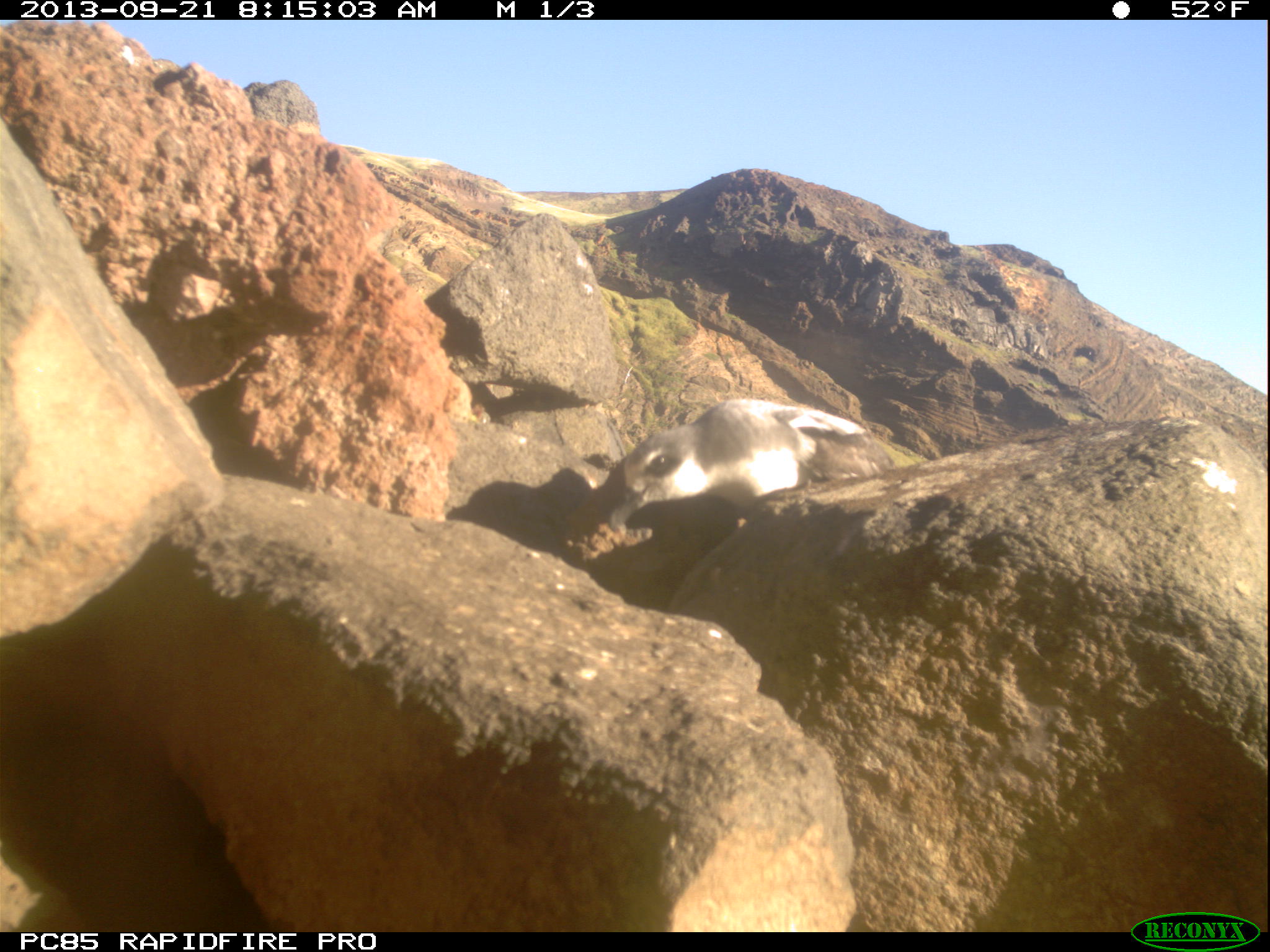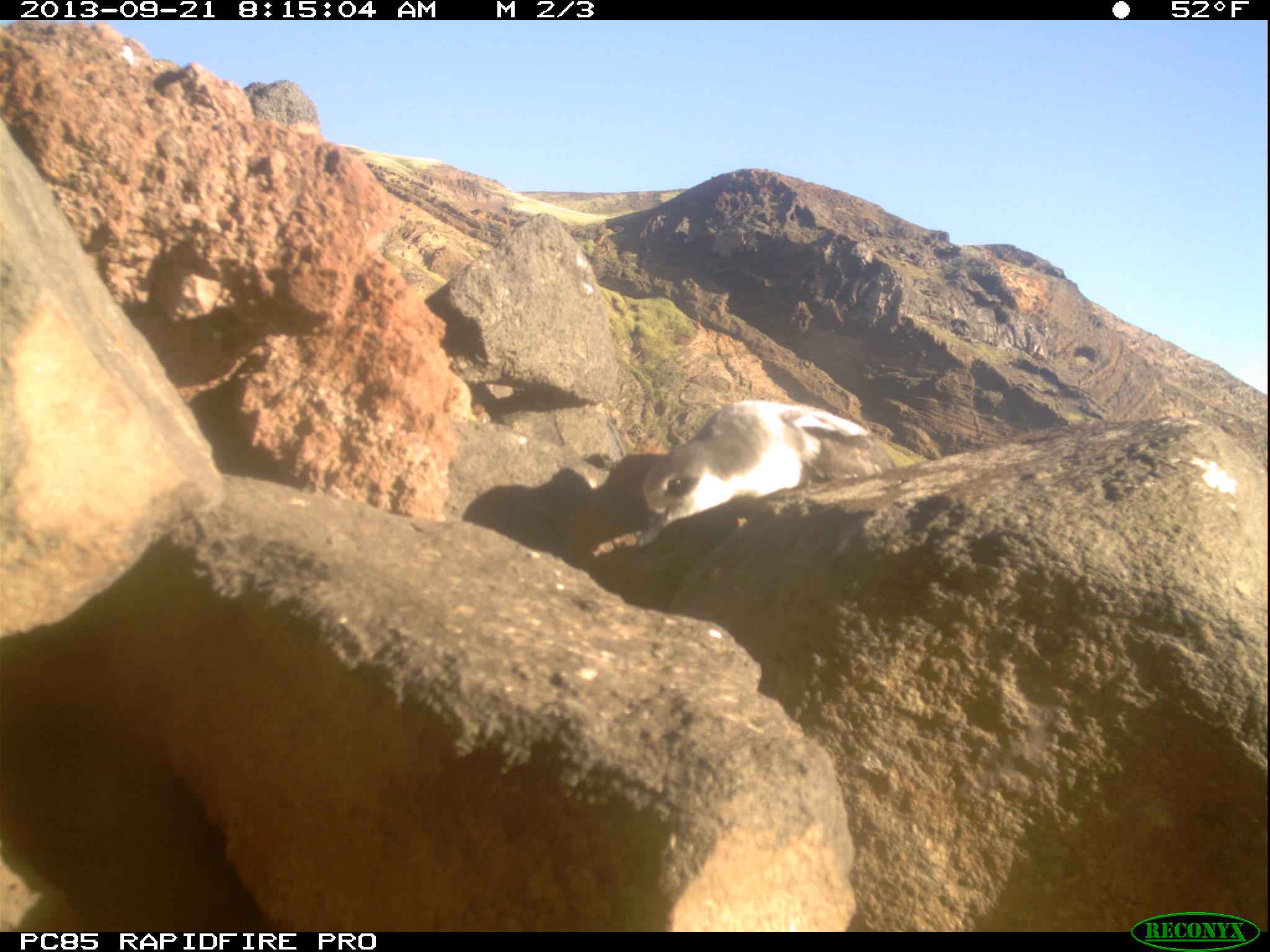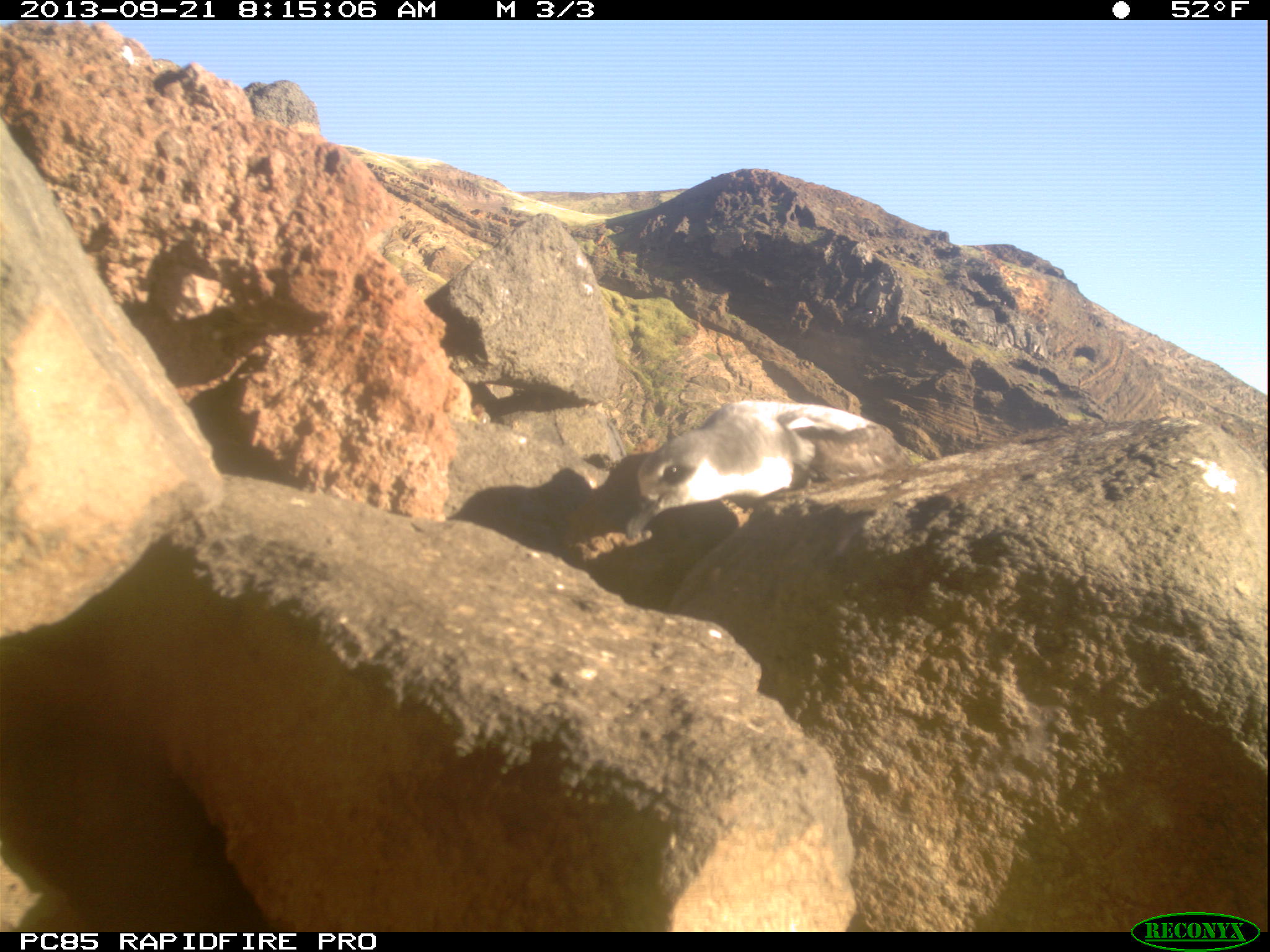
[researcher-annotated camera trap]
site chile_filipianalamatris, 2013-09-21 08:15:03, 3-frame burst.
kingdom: Animalia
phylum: Chordata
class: Aves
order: Procellariiformes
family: Procellariidae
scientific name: Procellariidae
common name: petrel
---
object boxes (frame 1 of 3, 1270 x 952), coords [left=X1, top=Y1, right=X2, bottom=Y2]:
petrel: [left=591, top=397, right=912, bottom=522]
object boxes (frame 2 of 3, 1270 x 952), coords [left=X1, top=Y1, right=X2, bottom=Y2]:
petrel: [left=626, top=399, right=908, bottom=547]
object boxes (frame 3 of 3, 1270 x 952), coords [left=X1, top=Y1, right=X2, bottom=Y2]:
petrel: [left=622, top=398, right=907, bottom=529]